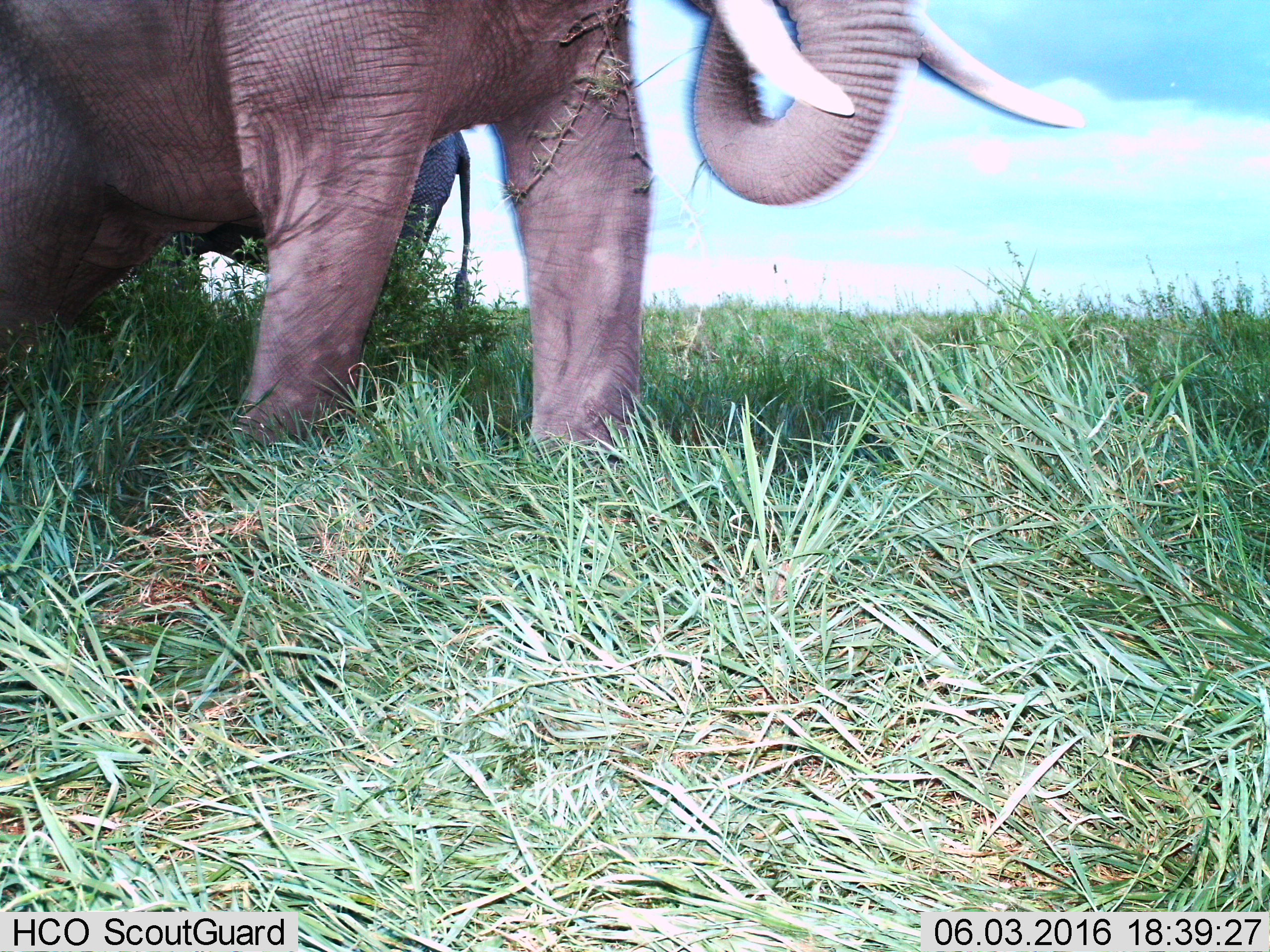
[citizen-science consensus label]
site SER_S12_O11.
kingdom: Animalia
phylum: Chordata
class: Mammalia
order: Proboscidea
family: Elephantidae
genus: Loxodonta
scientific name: Loxodonta africana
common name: african bush elephant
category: elephant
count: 2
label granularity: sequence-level